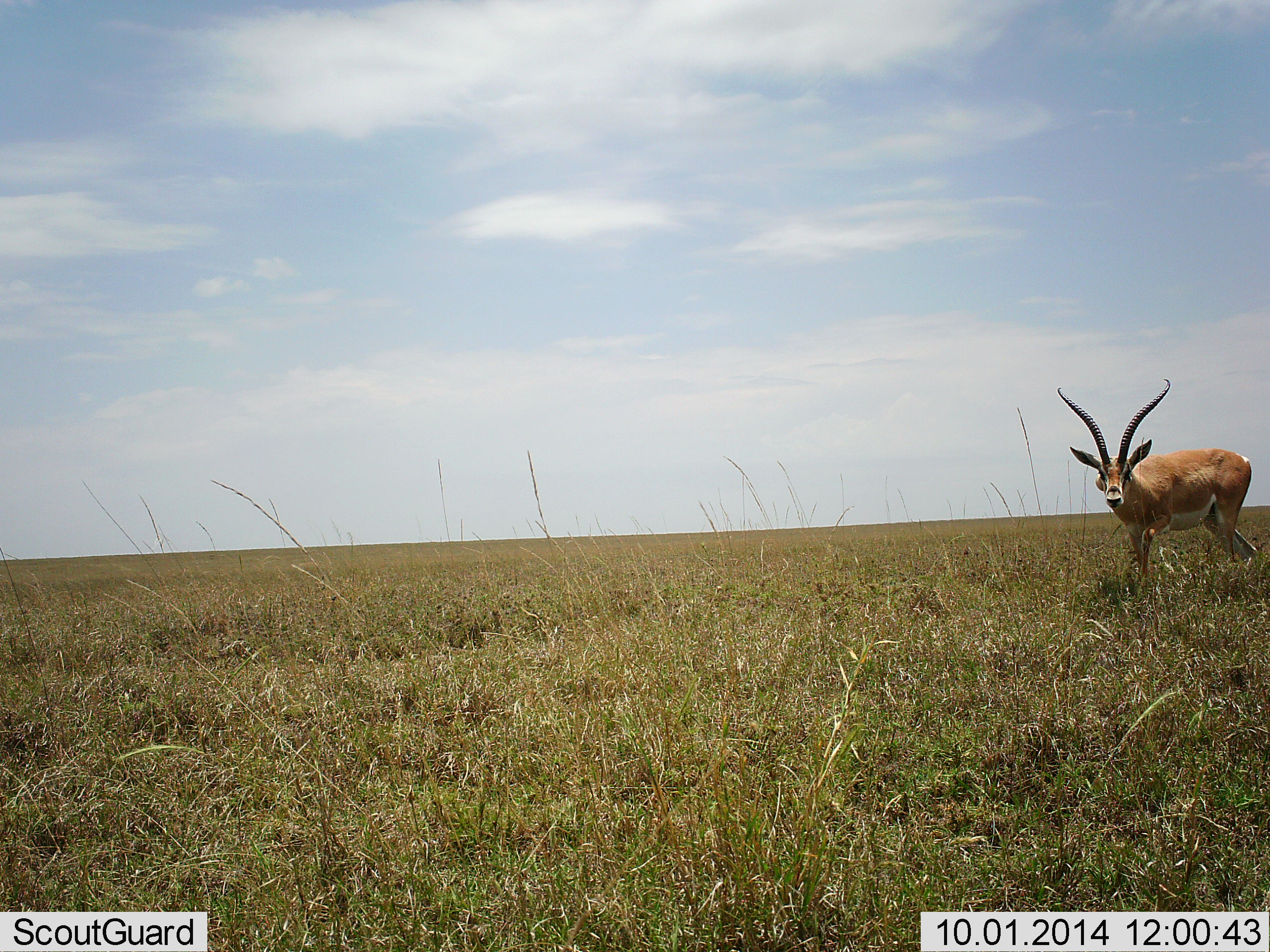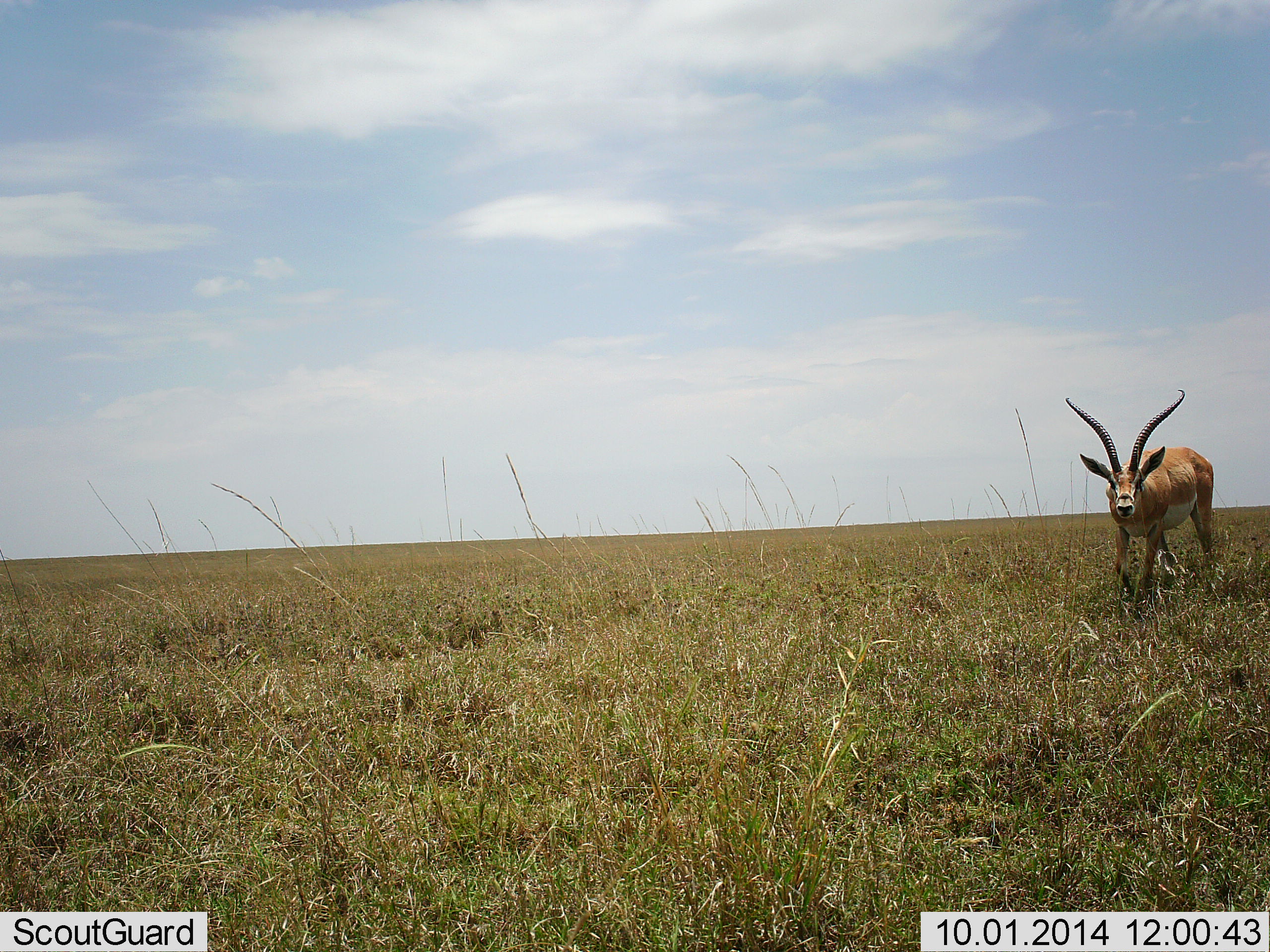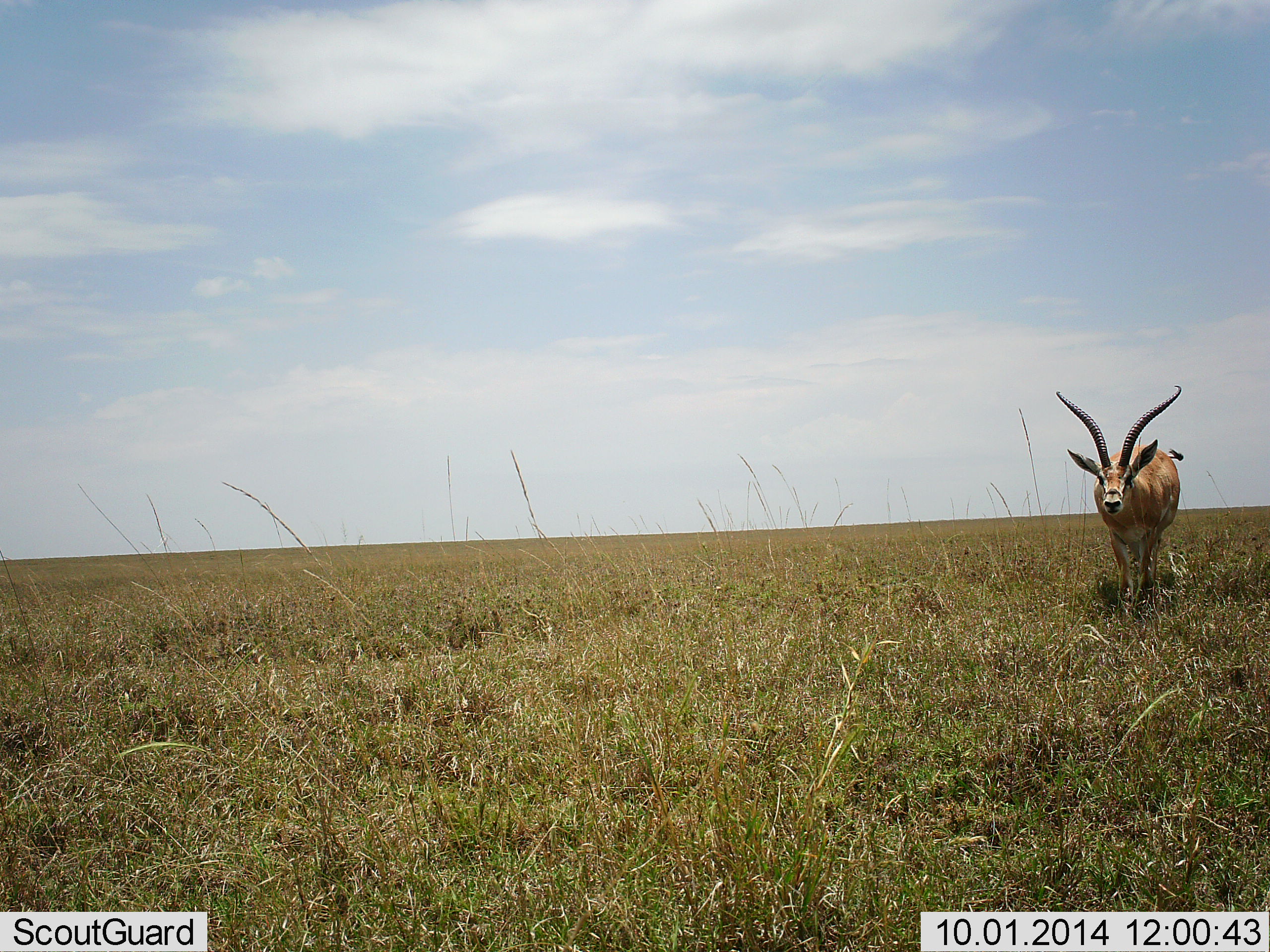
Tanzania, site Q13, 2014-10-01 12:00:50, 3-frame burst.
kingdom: Animalia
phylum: Chordata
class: Mammalia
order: Artiodactyla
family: Bovidae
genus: Nanger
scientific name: Nanger granti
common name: grant's gazelle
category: gazellegrants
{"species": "gazellegrants (grant's gazelle) (Nanger granti)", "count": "1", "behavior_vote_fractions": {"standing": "0%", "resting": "0%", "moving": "100%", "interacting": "0%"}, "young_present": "0%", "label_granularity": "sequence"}